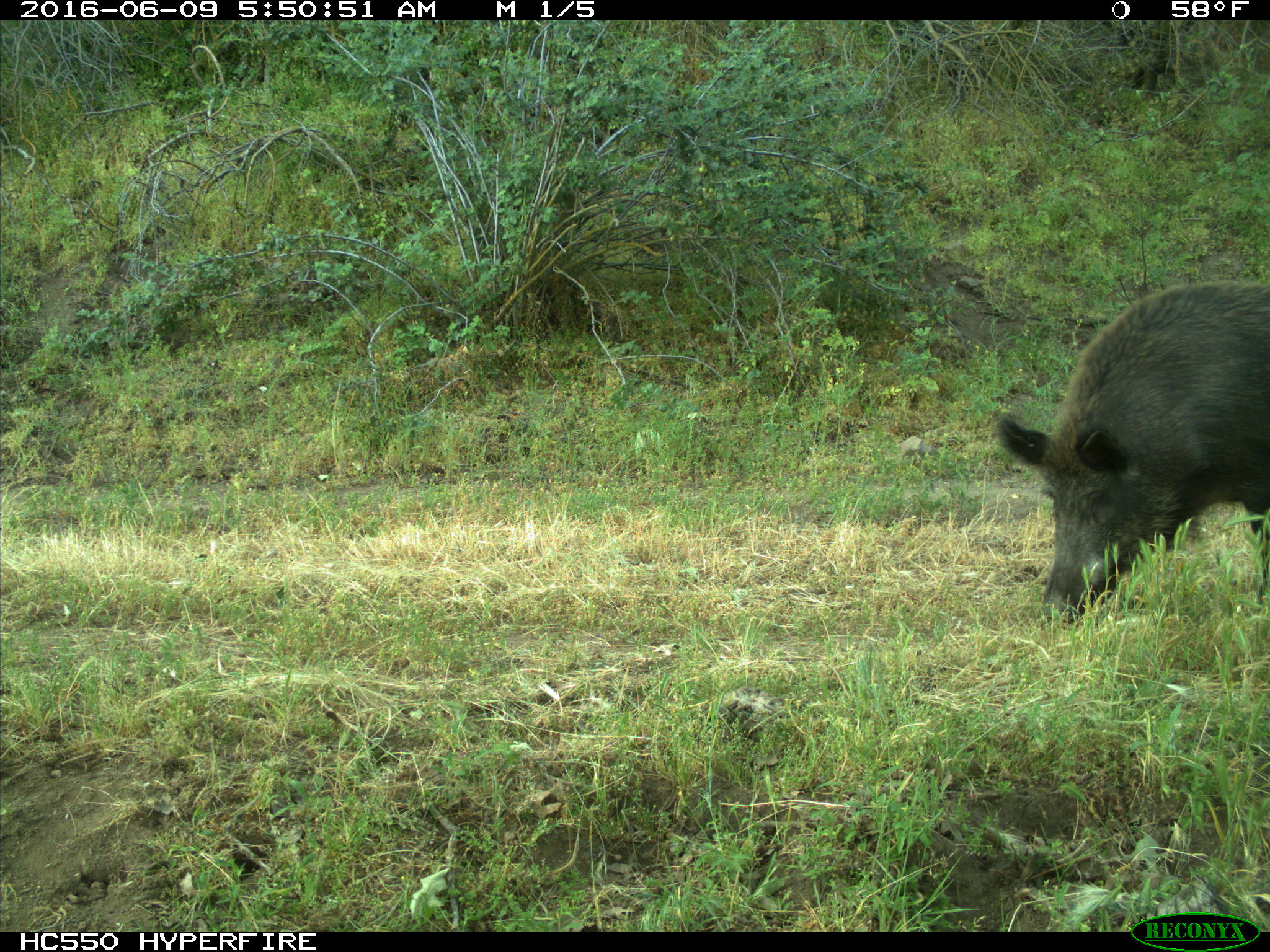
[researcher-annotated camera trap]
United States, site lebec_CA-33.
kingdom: Animalia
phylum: Chordata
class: Mammalia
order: Artiodactyla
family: Suidae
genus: Sus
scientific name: Sus scrofa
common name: wild boar